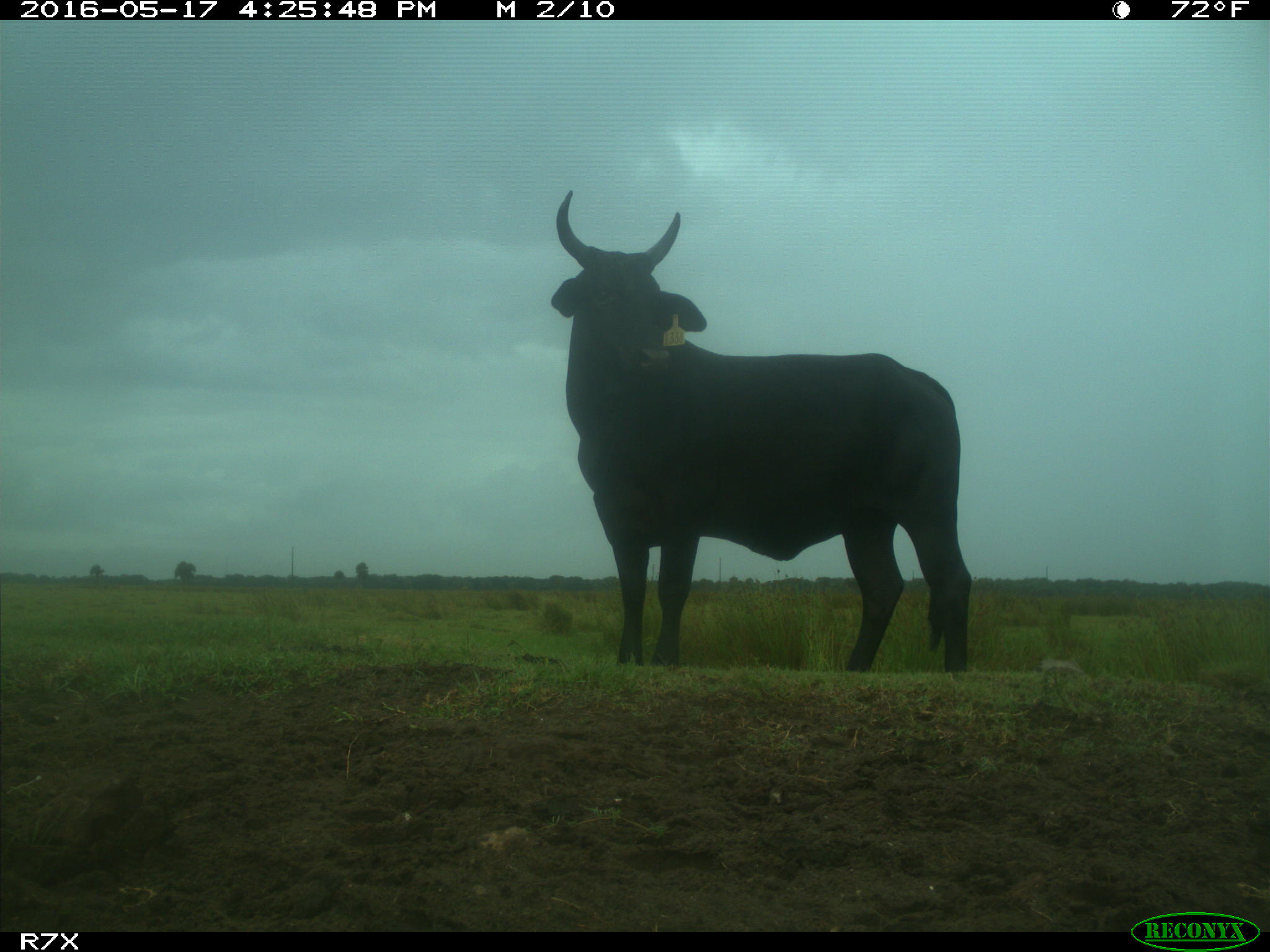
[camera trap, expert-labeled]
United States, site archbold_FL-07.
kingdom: Animalia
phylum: Chordata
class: Mammalia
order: Artiodactyla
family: Bovidae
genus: Bos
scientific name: Bos taurus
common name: domestic cow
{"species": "Bos taurus (domestic cow)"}